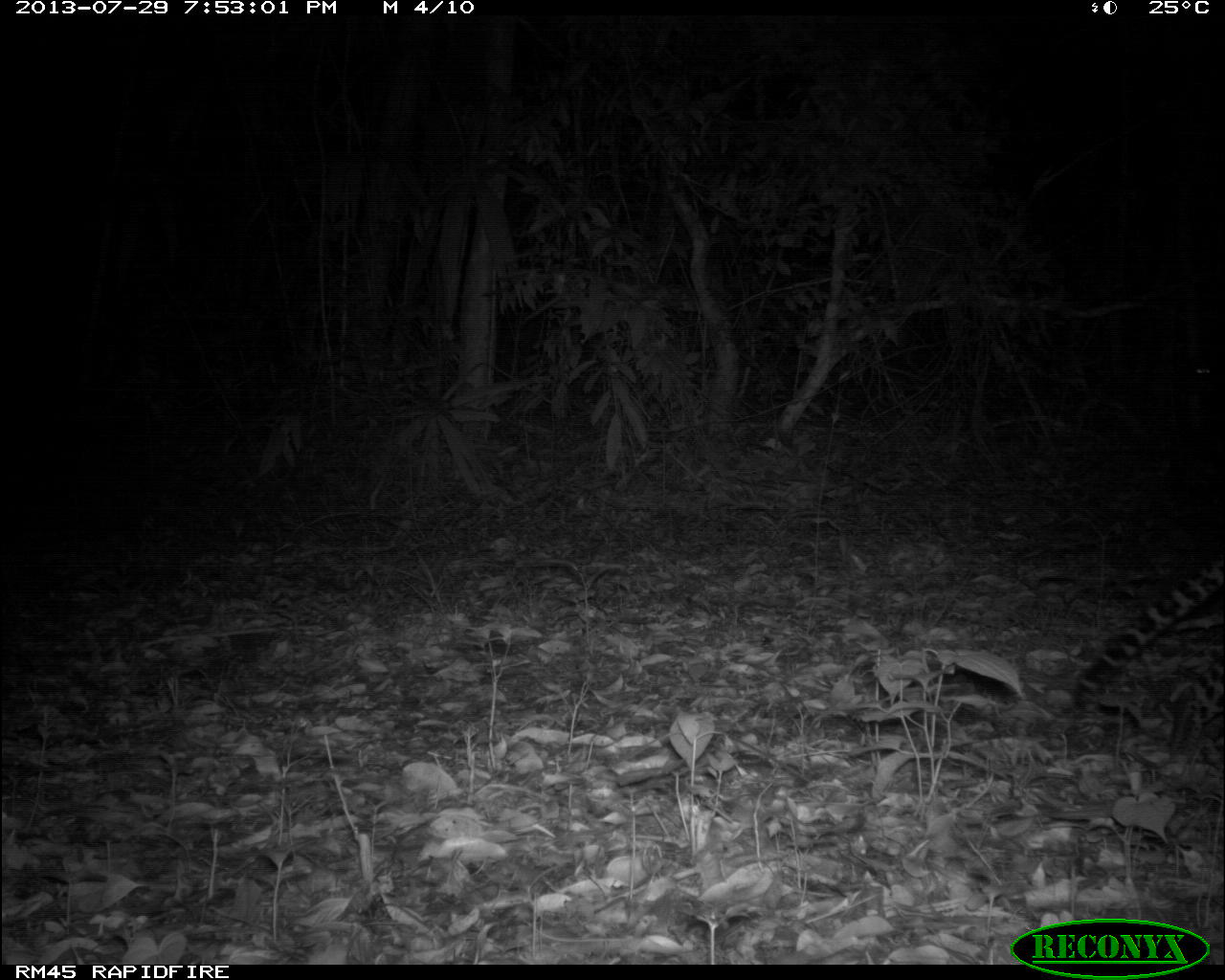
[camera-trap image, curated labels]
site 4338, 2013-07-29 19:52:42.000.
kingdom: Animalia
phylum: Chordata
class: Mammalia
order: Carnivora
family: Felidae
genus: Leopardus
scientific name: Leopardus pardalis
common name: ocelot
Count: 1.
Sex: female.